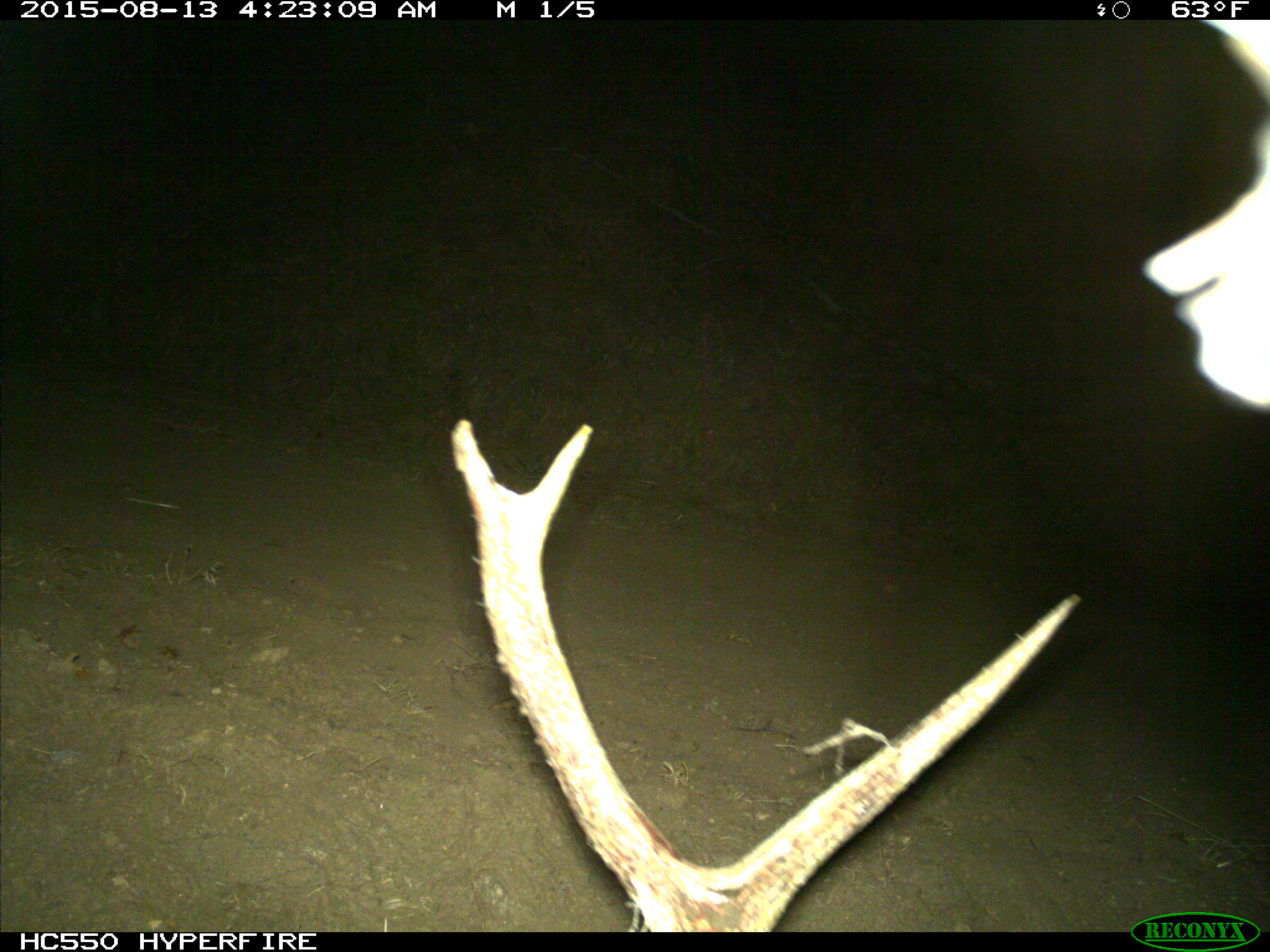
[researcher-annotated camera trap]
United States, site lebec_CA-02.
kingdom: Animalia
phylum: Chordata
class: Mammalia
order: Artiodactyla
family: Cervidae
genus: Cervus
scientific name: Cervus canadensis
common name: elk